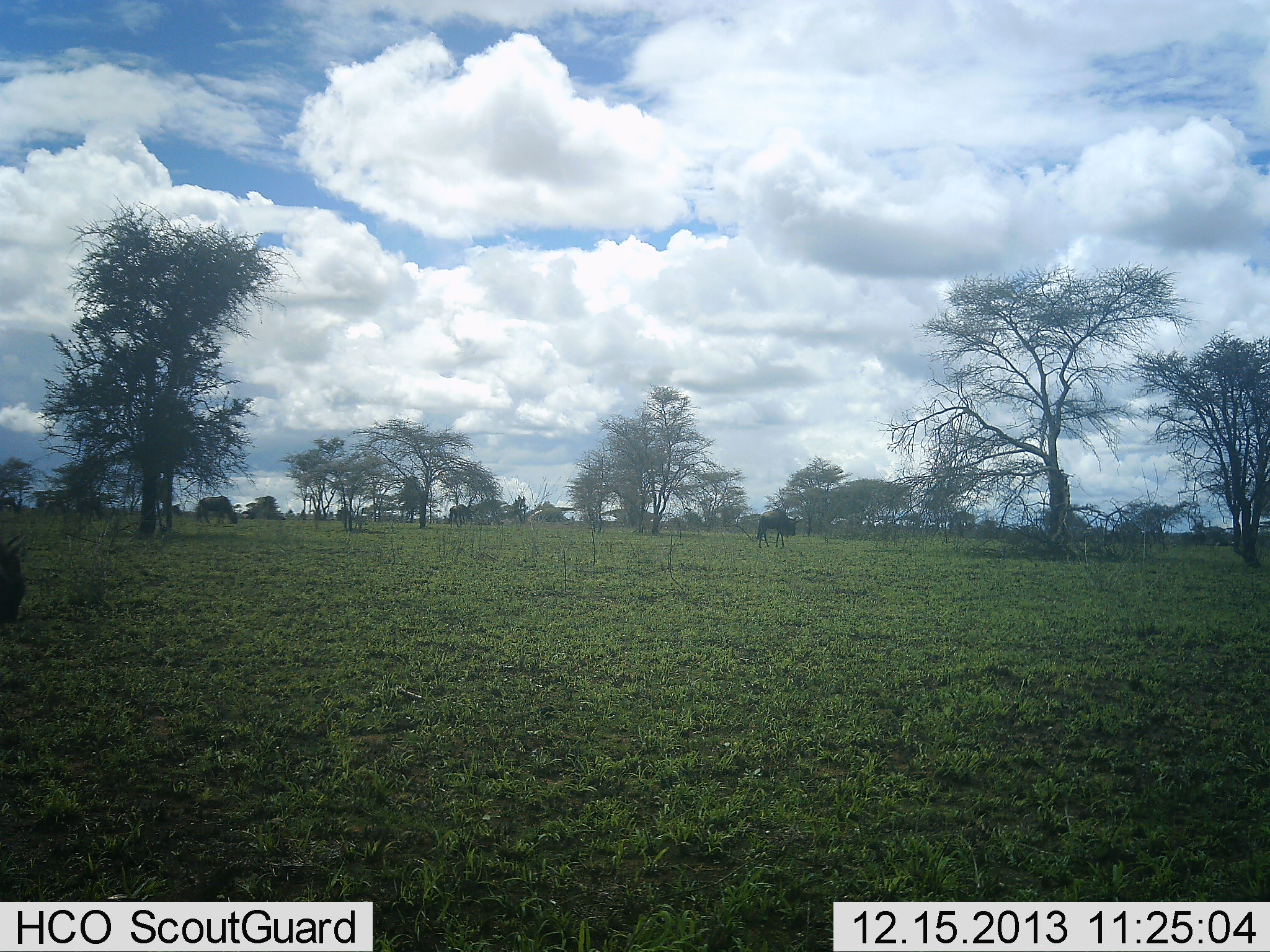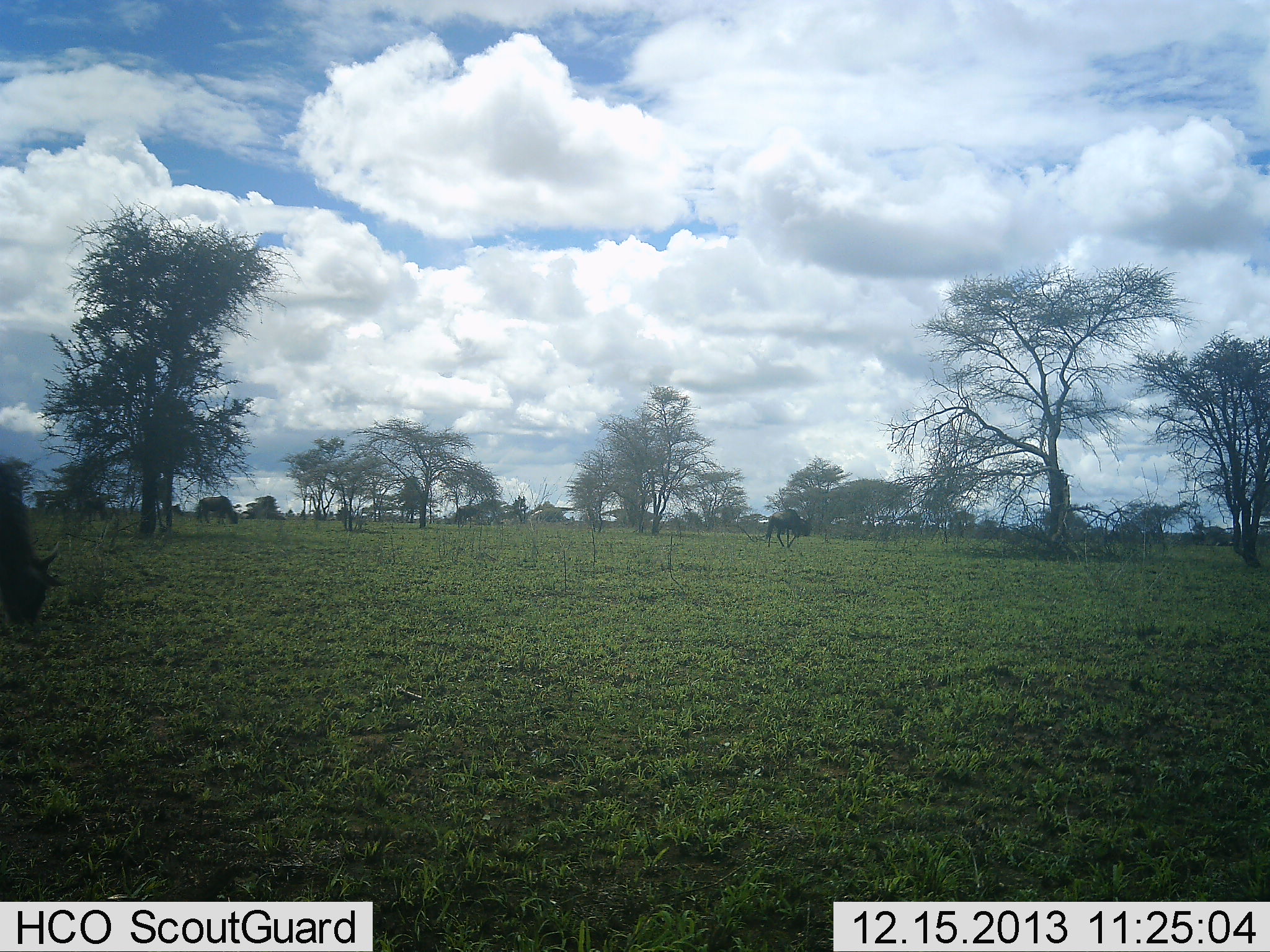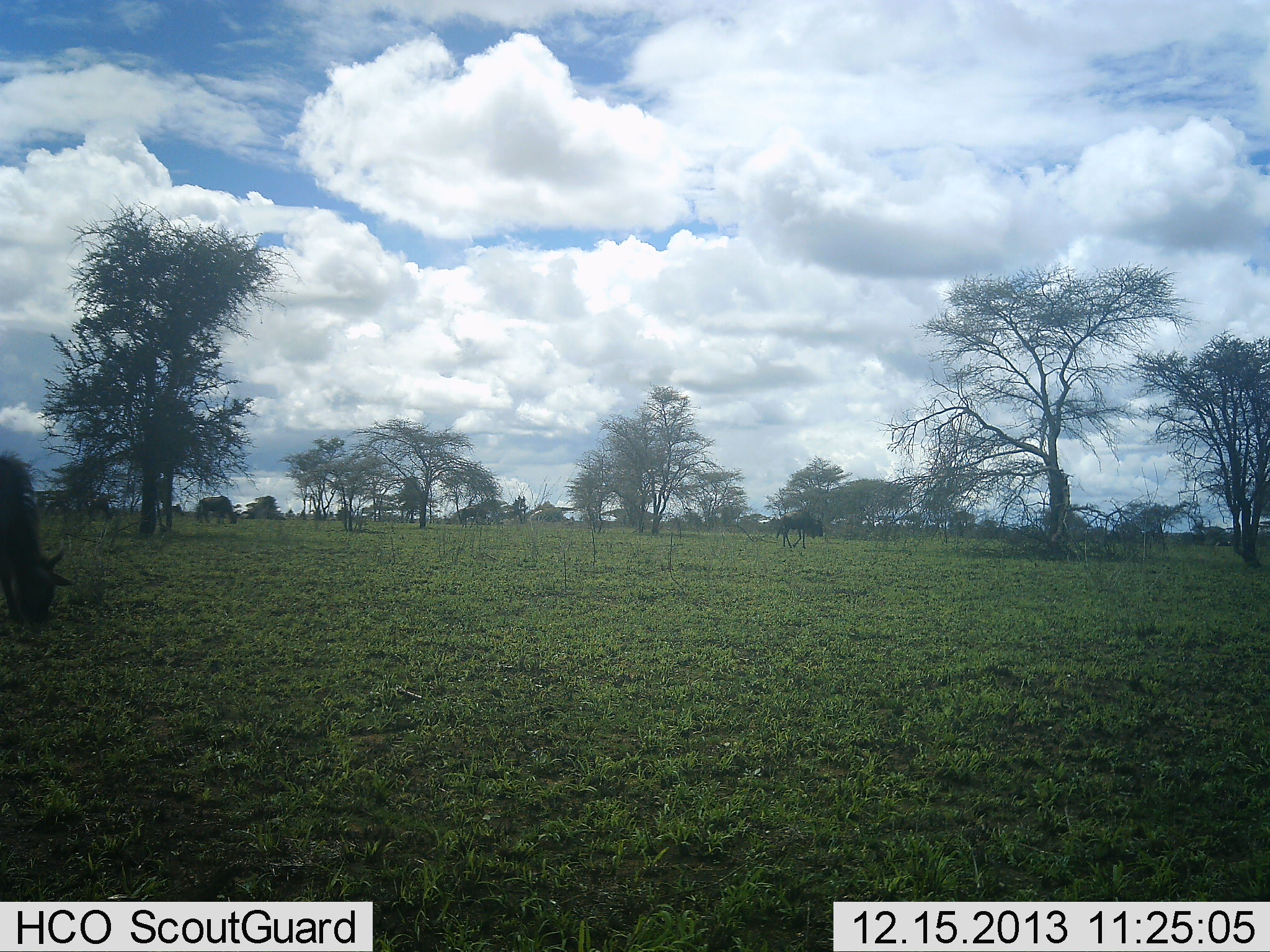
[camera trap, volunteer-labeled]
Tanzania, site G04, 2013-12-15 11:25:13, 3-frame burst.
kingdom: Animalia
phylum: Chordata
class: Mammalia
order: Artiodactyla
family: Bovidae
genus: Connochaetes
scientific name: Connochaetes taurinus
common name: blue wildebeest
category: wildebeest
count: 5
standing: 20%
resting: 0%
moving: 80%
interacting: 0%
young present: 0%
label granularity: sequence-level